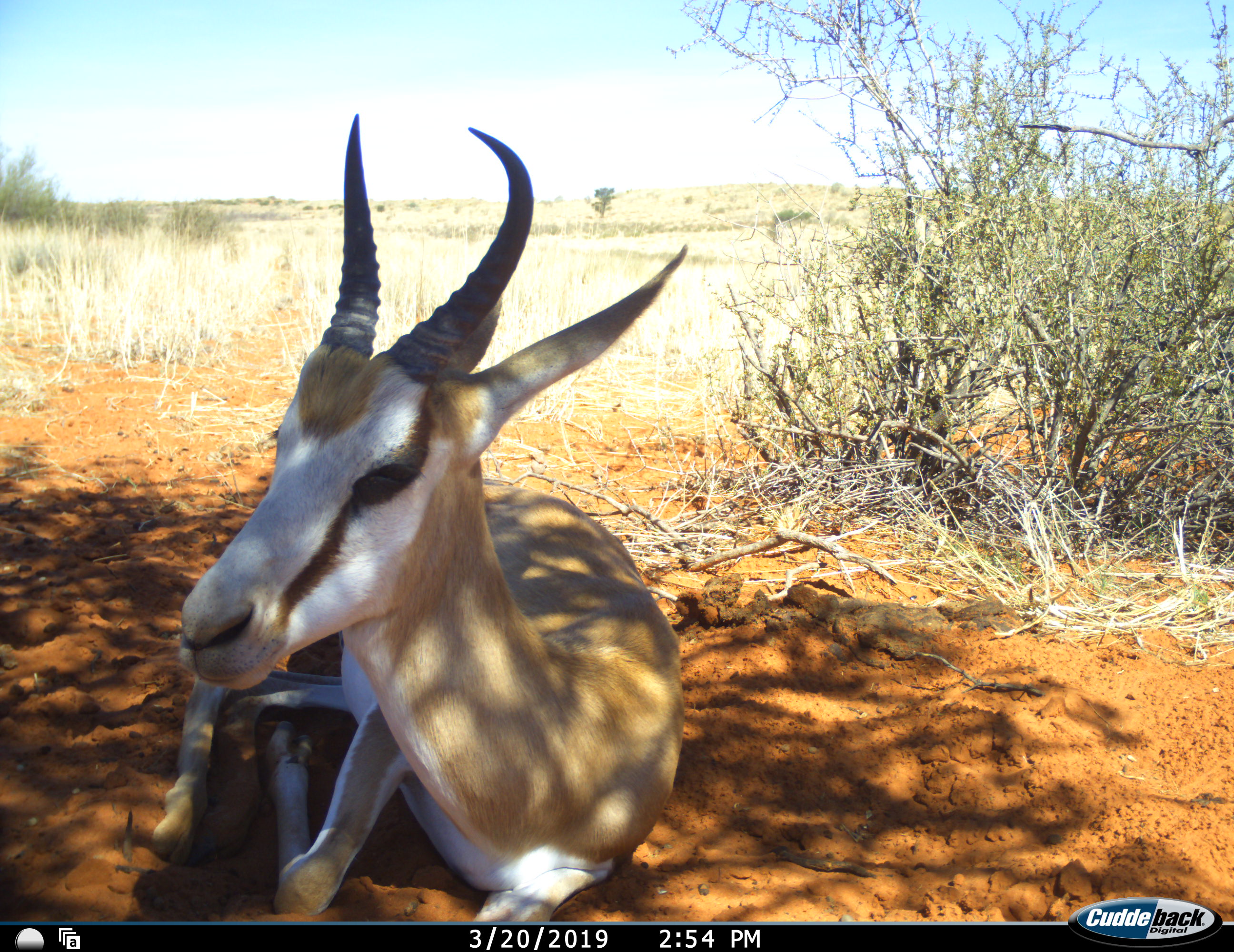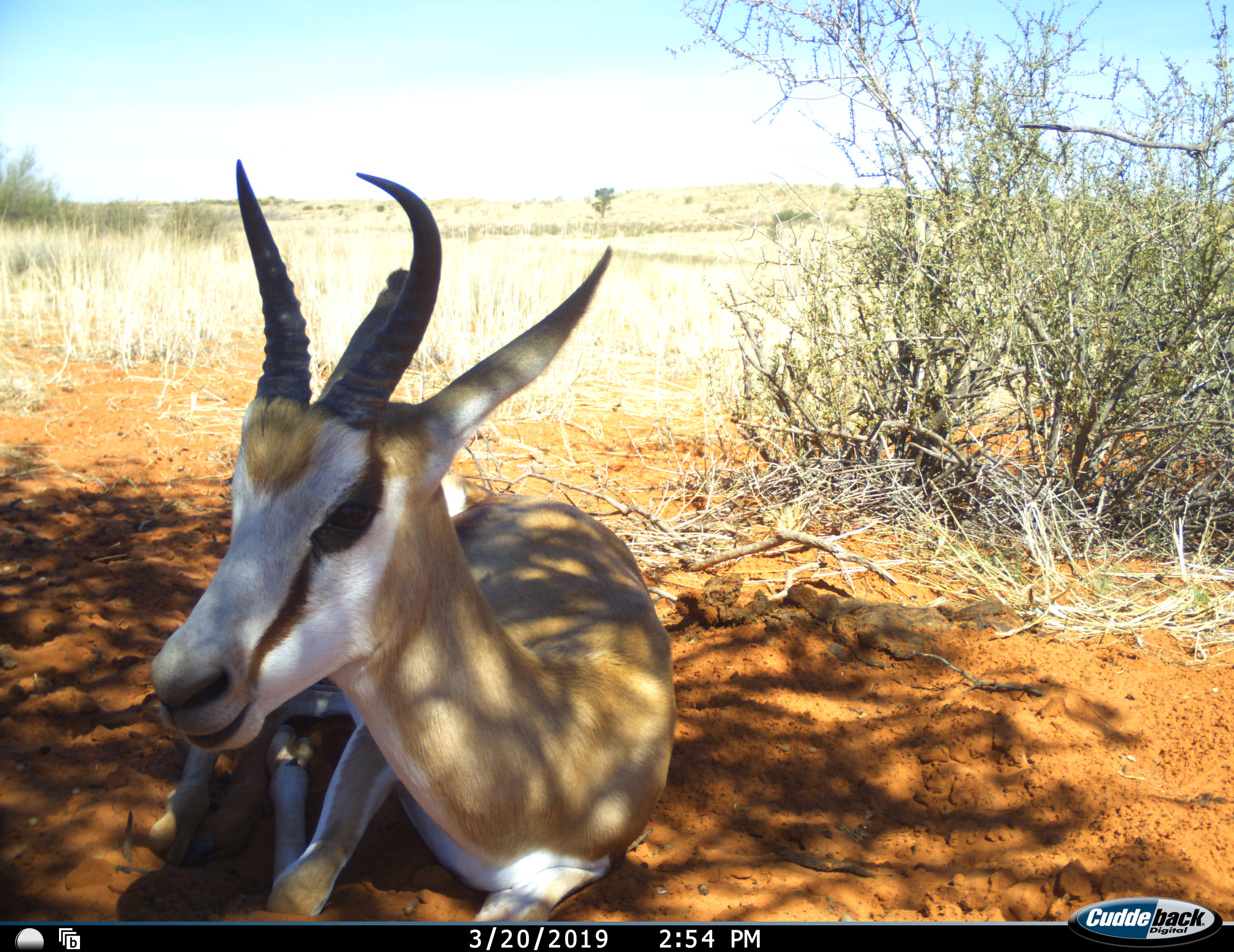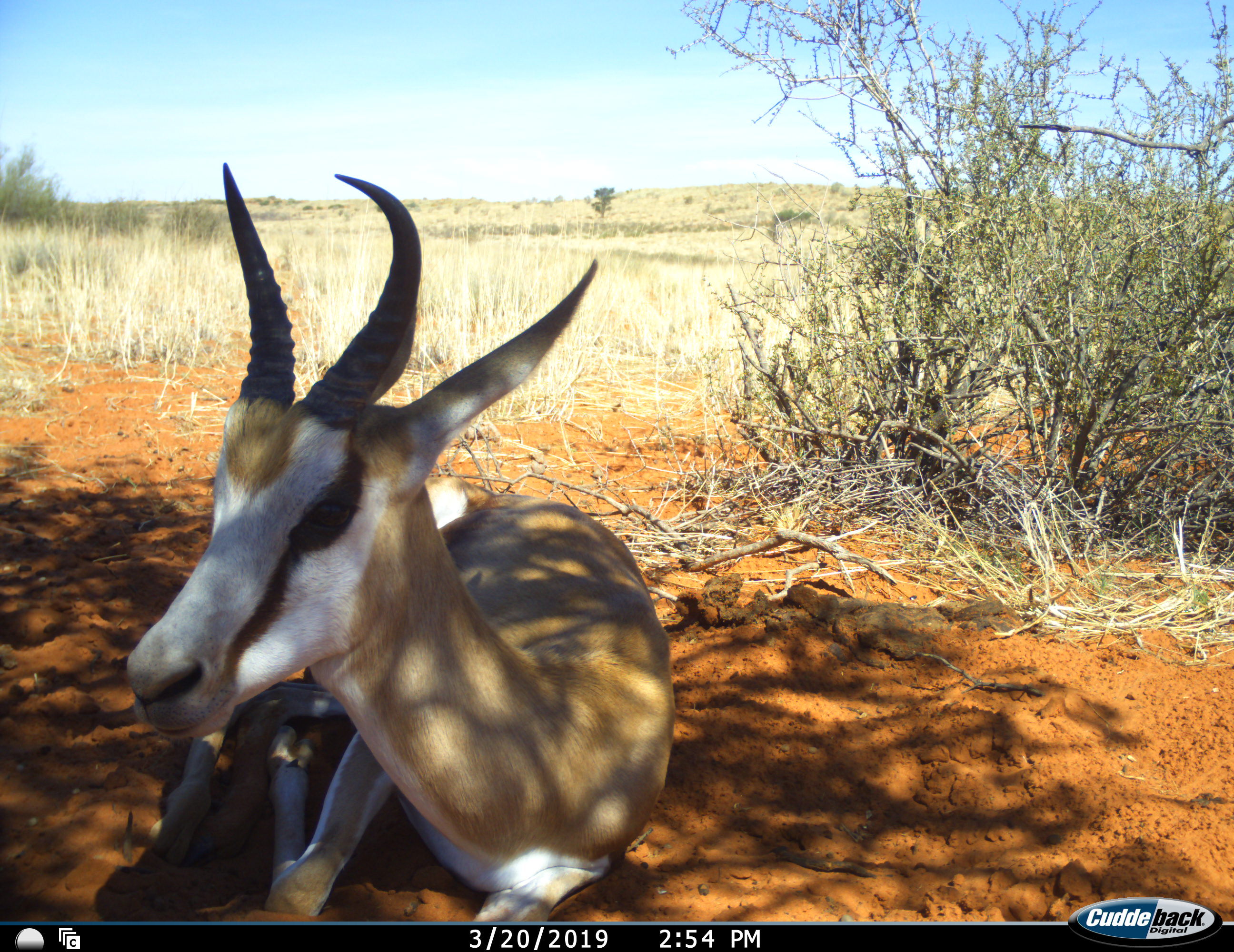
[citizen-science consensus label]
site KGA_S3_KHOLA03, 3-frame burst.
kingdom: Animalia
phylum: Chordata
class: Mammalia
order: Artiodactyla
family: Bovidae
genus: Antidorcas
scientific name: Antidorcas marsupialis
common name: springbok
Springbok (Antidorcas marsupialis), count 1. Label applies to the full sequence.